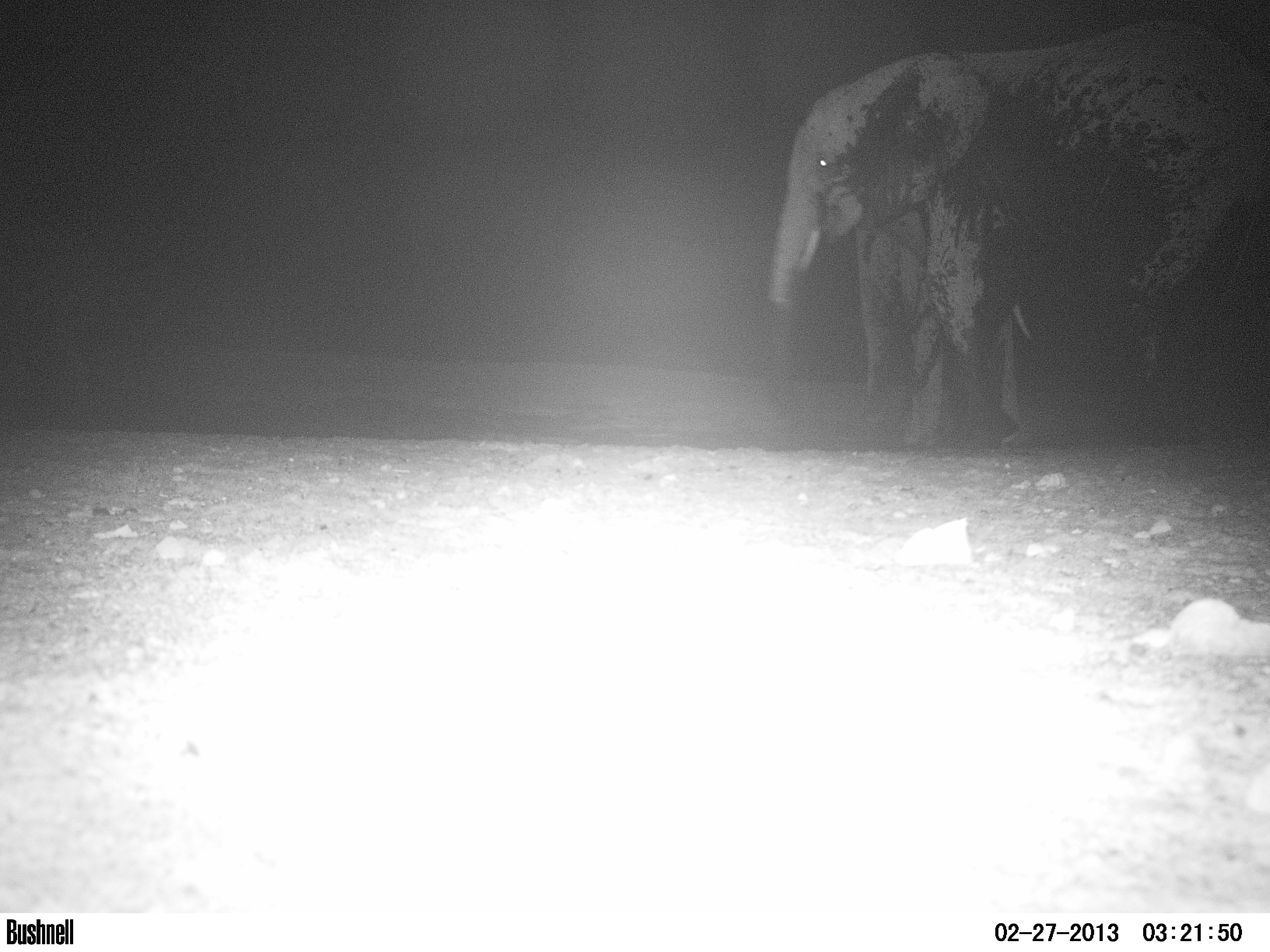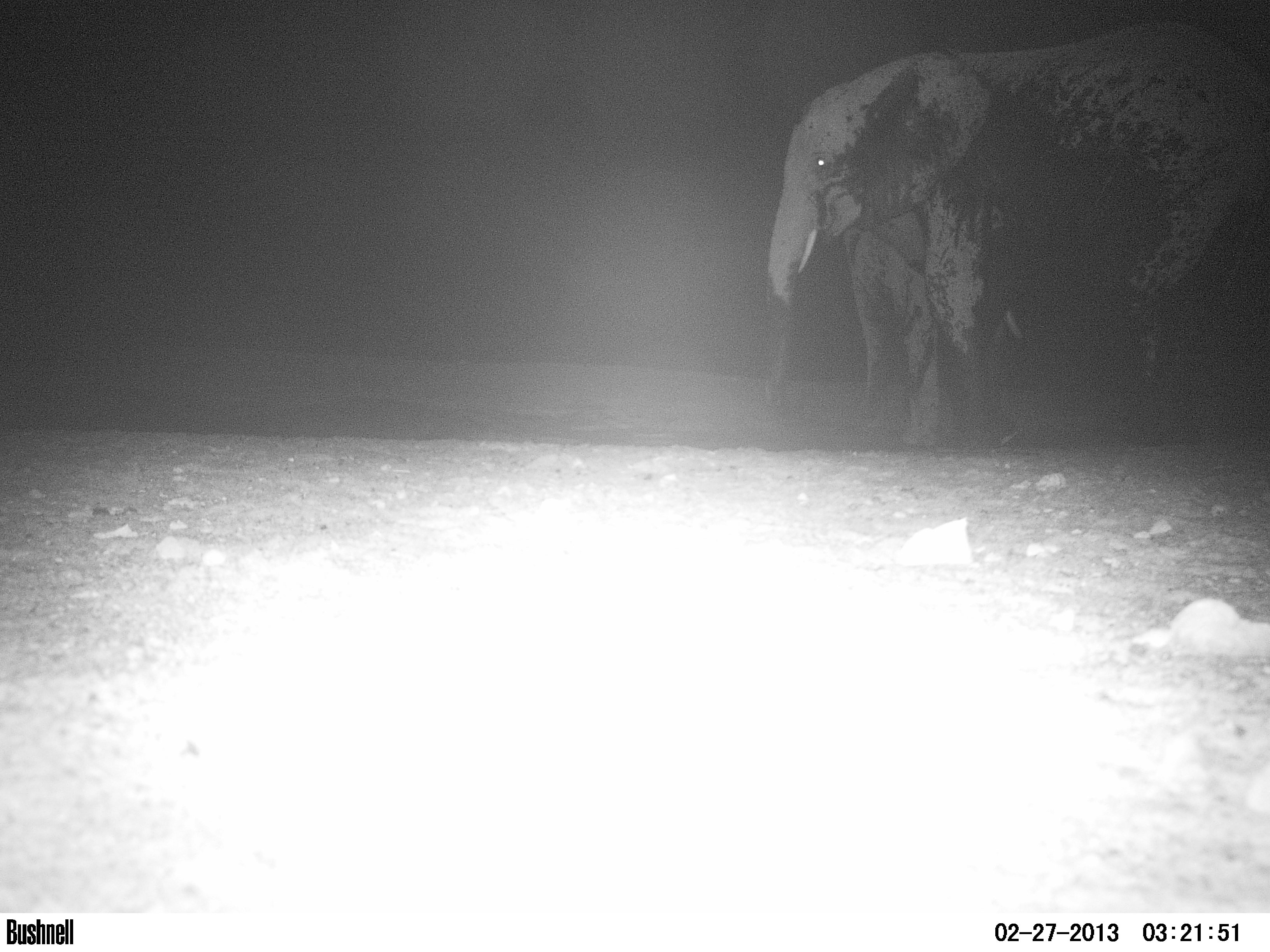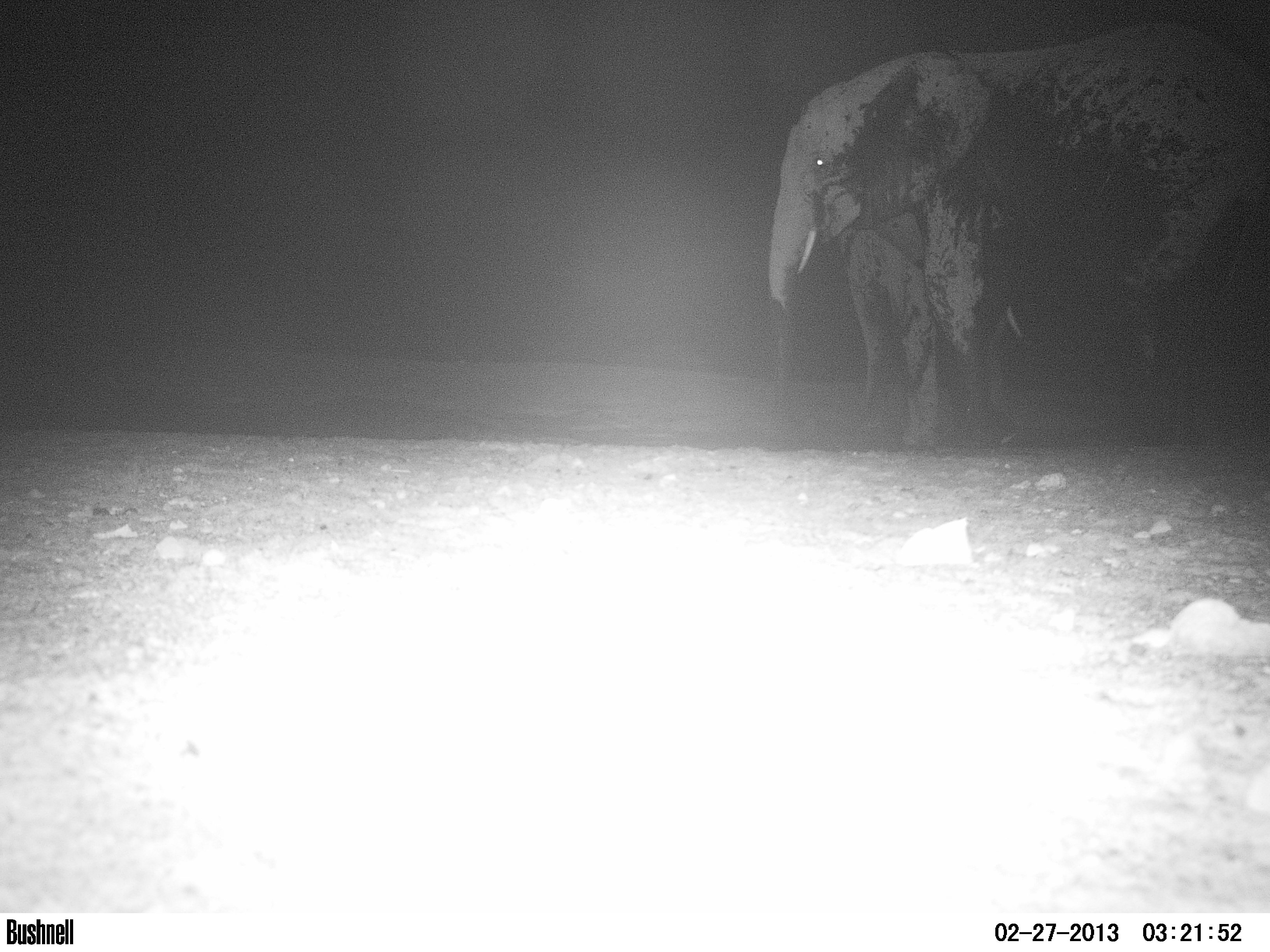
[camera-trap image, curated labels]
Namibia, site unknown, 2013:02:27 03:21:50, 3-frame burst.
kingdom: Animalia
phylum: Chordata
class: Mammalia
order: Proboscidea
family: Elephantidae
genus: Loxodonta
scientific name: Loxodonta africana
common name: african elephant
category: loxodanta africana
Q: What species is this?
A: Loxodanta africana (african elephant) (Loxodonta africana).